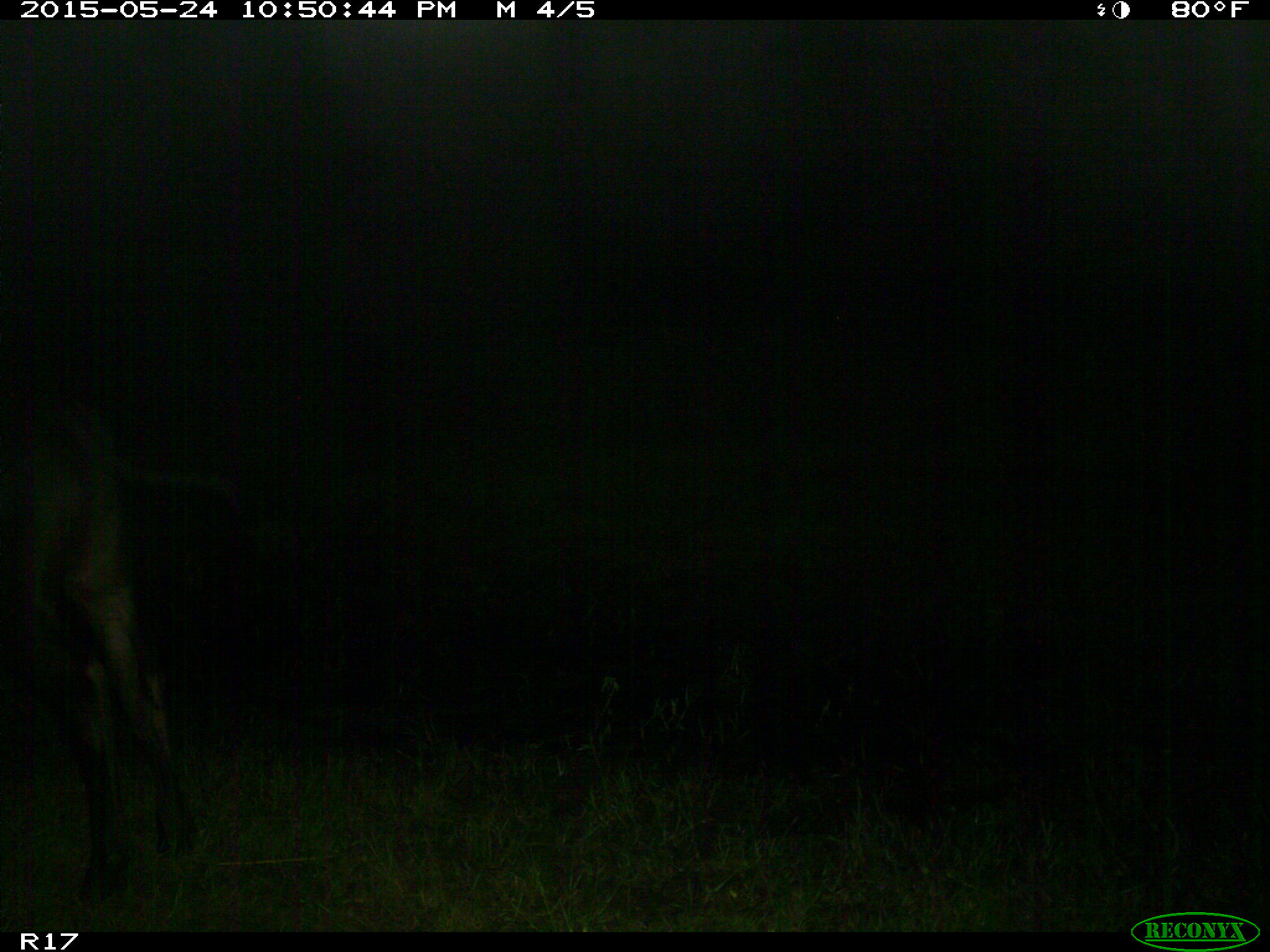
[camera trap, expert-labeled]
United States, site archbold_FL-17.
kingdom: Animalia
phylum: Chordata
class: Mammalia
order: Artiodactyla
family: Bovidae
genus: Bos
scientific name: Bos taurus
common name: domestic cow